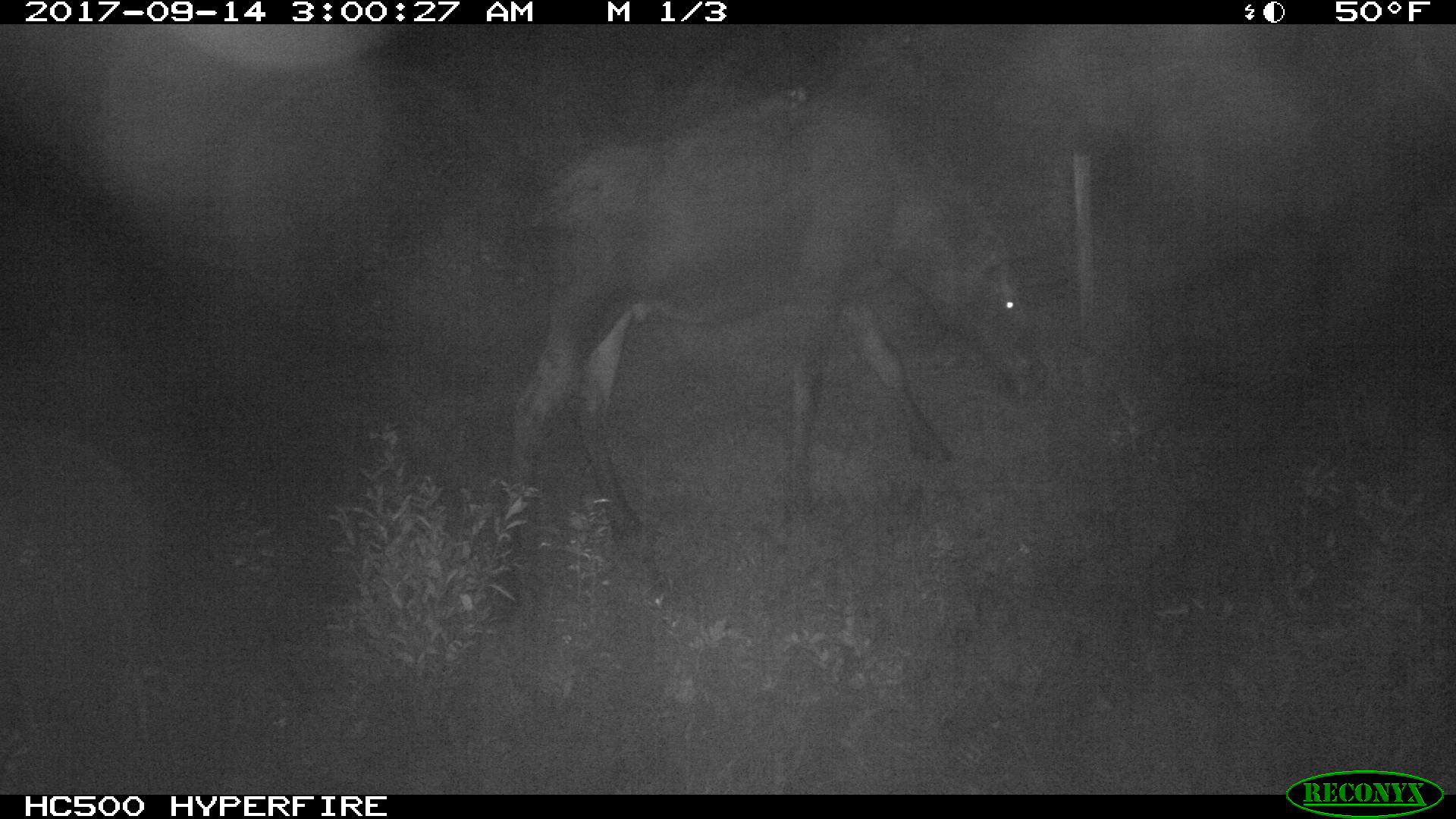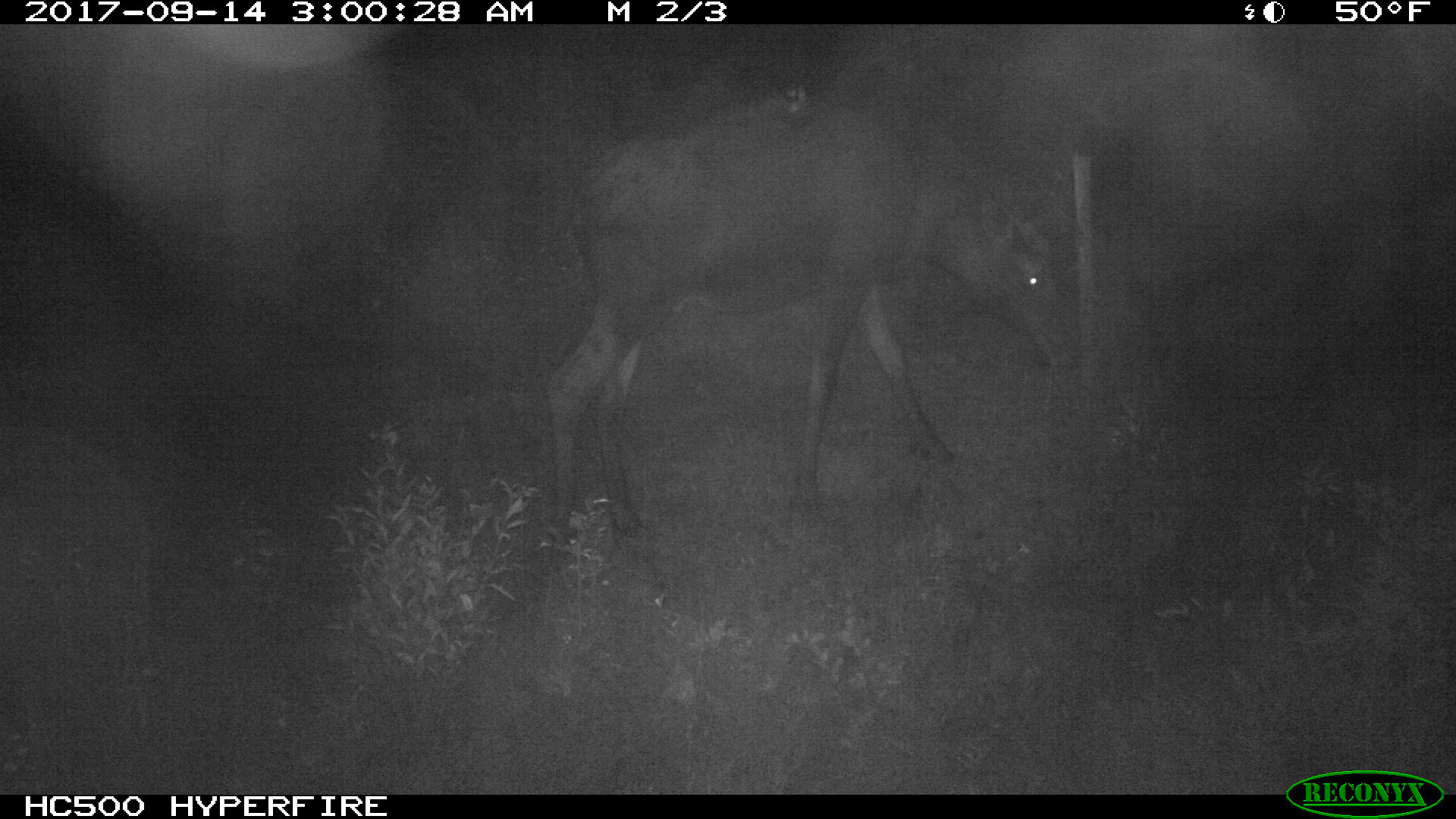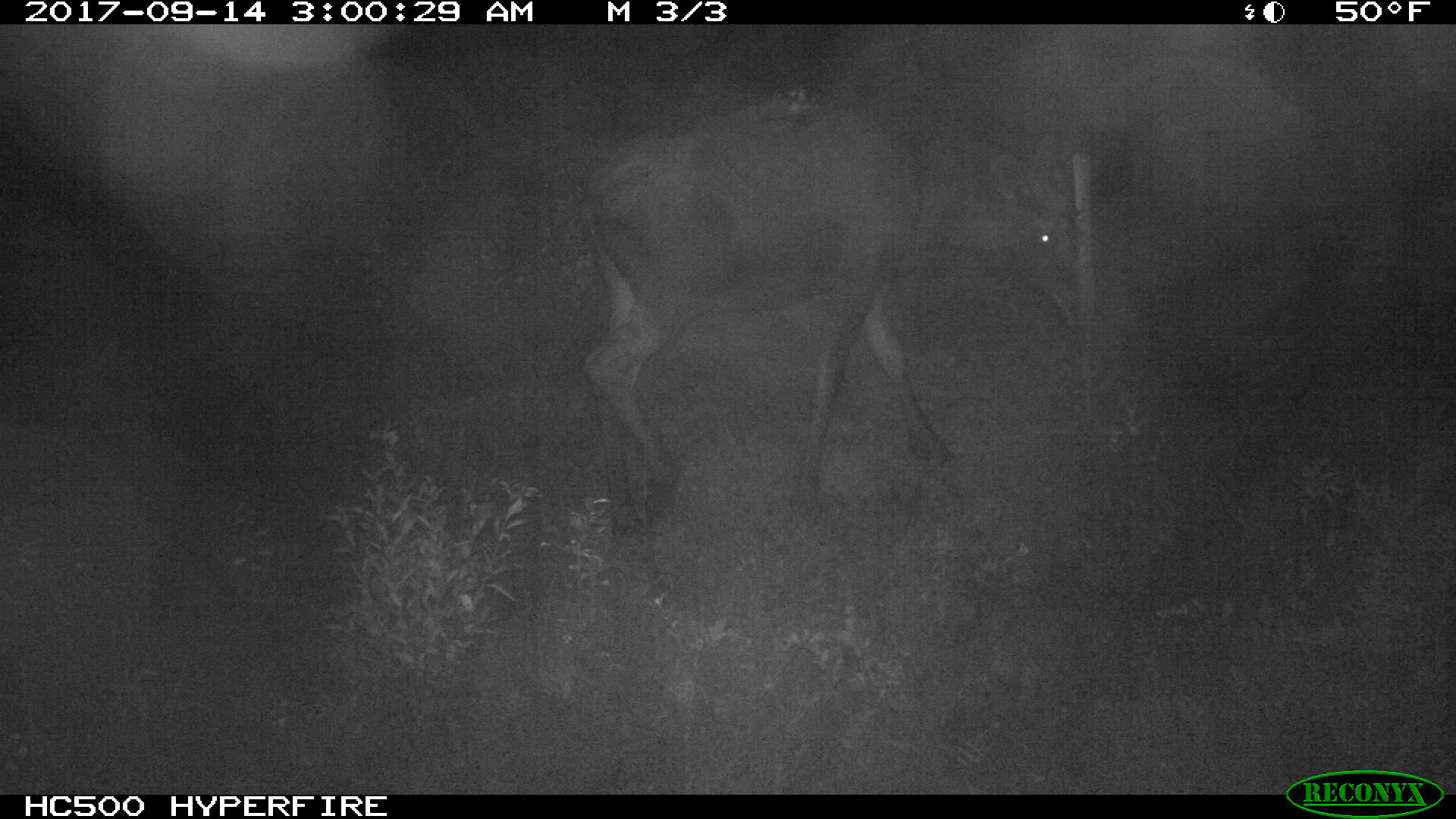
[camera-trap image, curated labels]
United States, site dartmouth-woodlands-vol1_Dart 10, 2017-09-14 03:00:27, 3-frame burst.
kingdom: Animalia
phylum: Chordata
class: Mammalia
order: Artiodactyla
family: Cervidae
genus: Alces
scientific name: Alces alces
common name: moose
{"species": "moose (Alces alces)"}